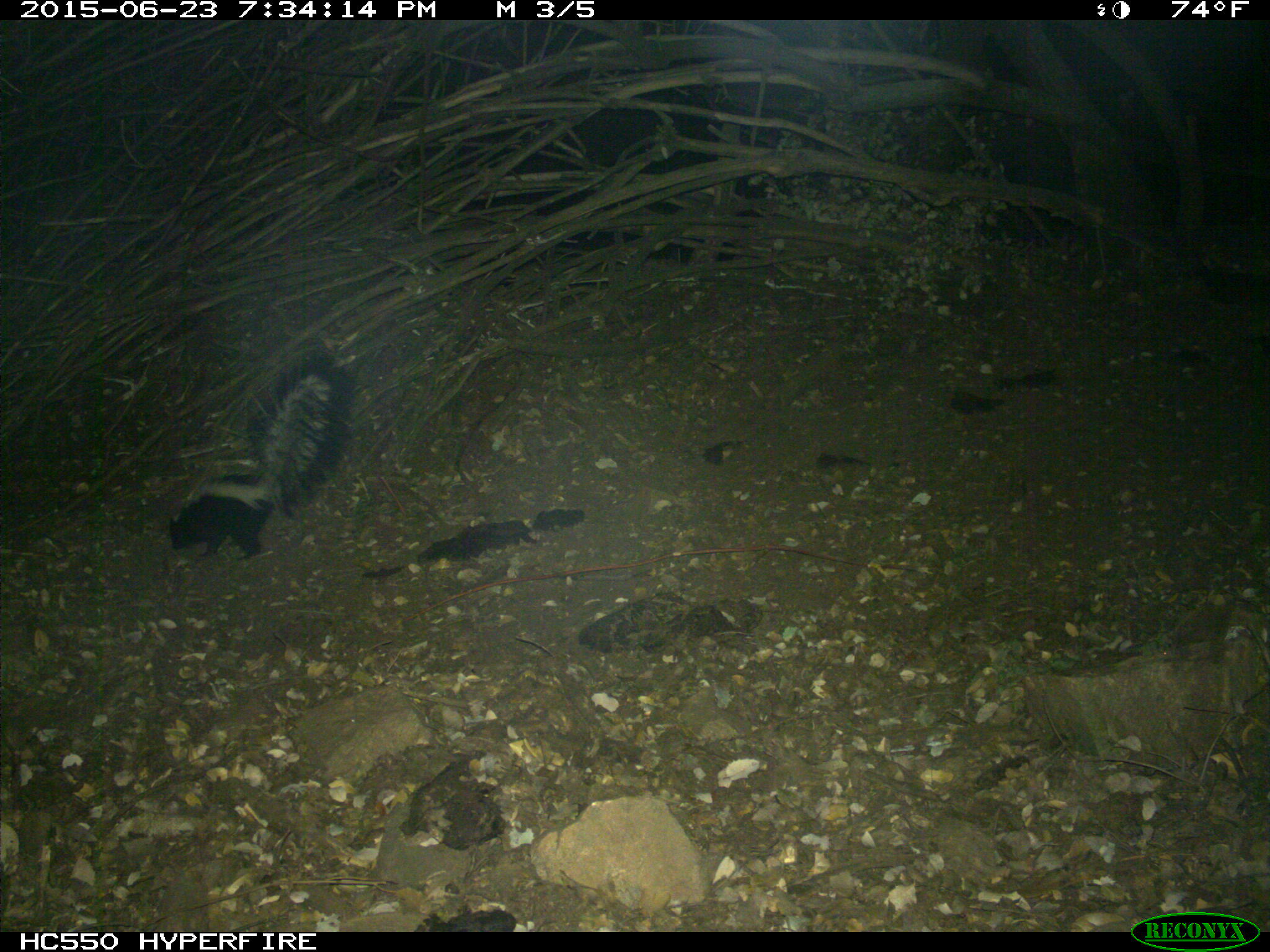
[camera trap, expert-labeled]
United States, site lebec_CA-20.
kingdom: Animalia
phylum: Chordata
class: Mammalia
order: Carnivora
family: Mephitidae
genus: Mephitis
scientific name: Mephitis mephitis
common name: striped skunk